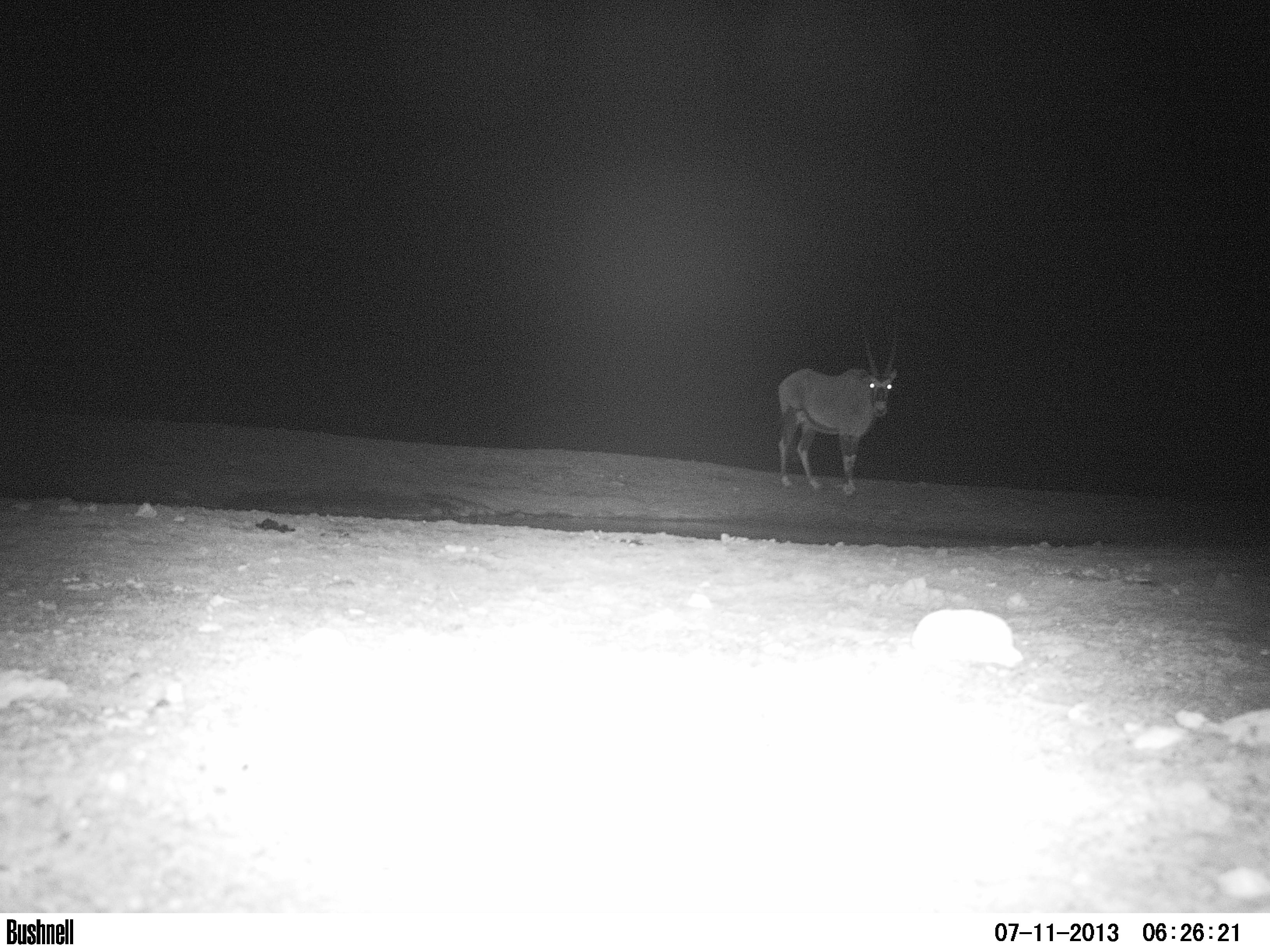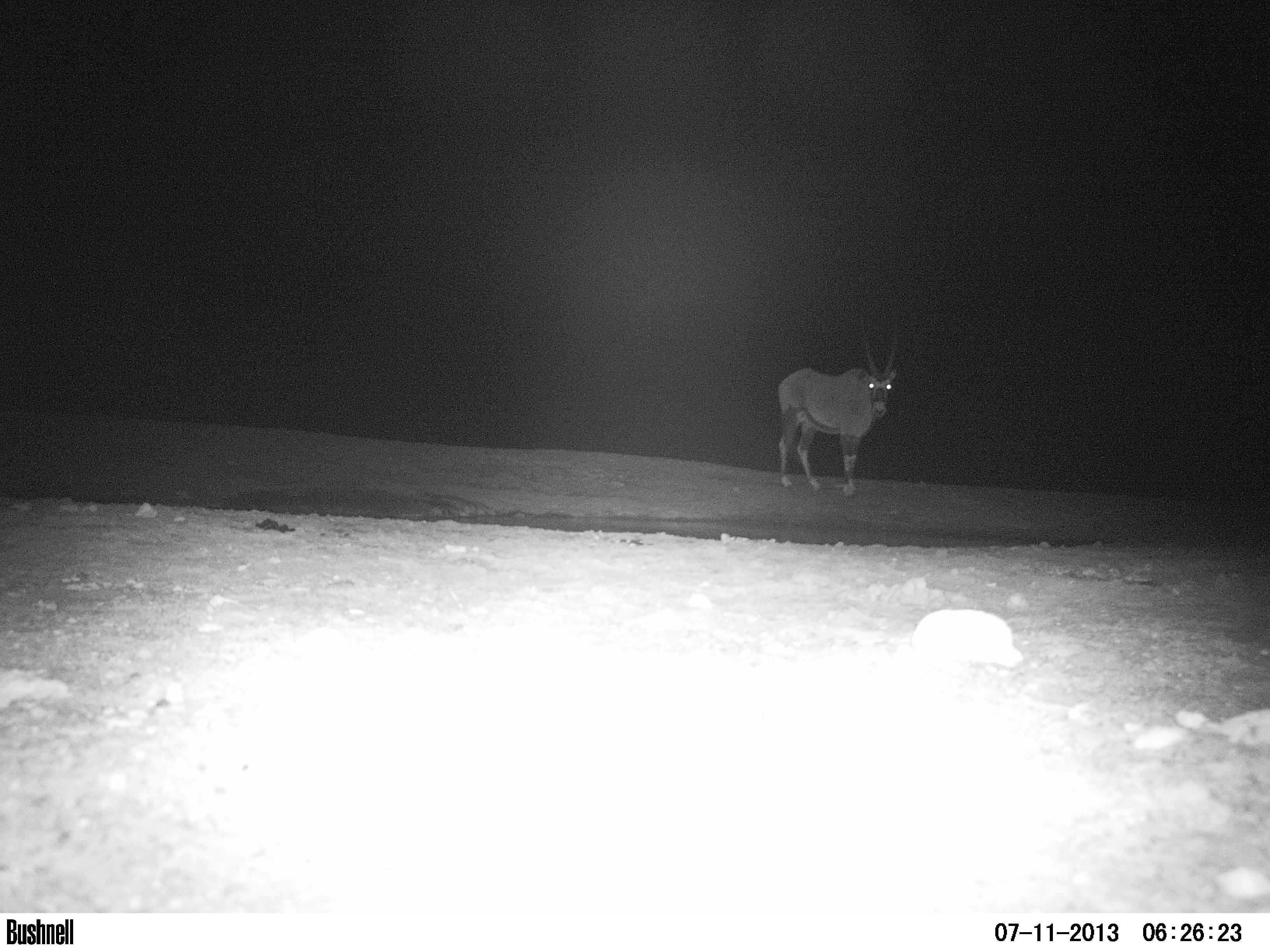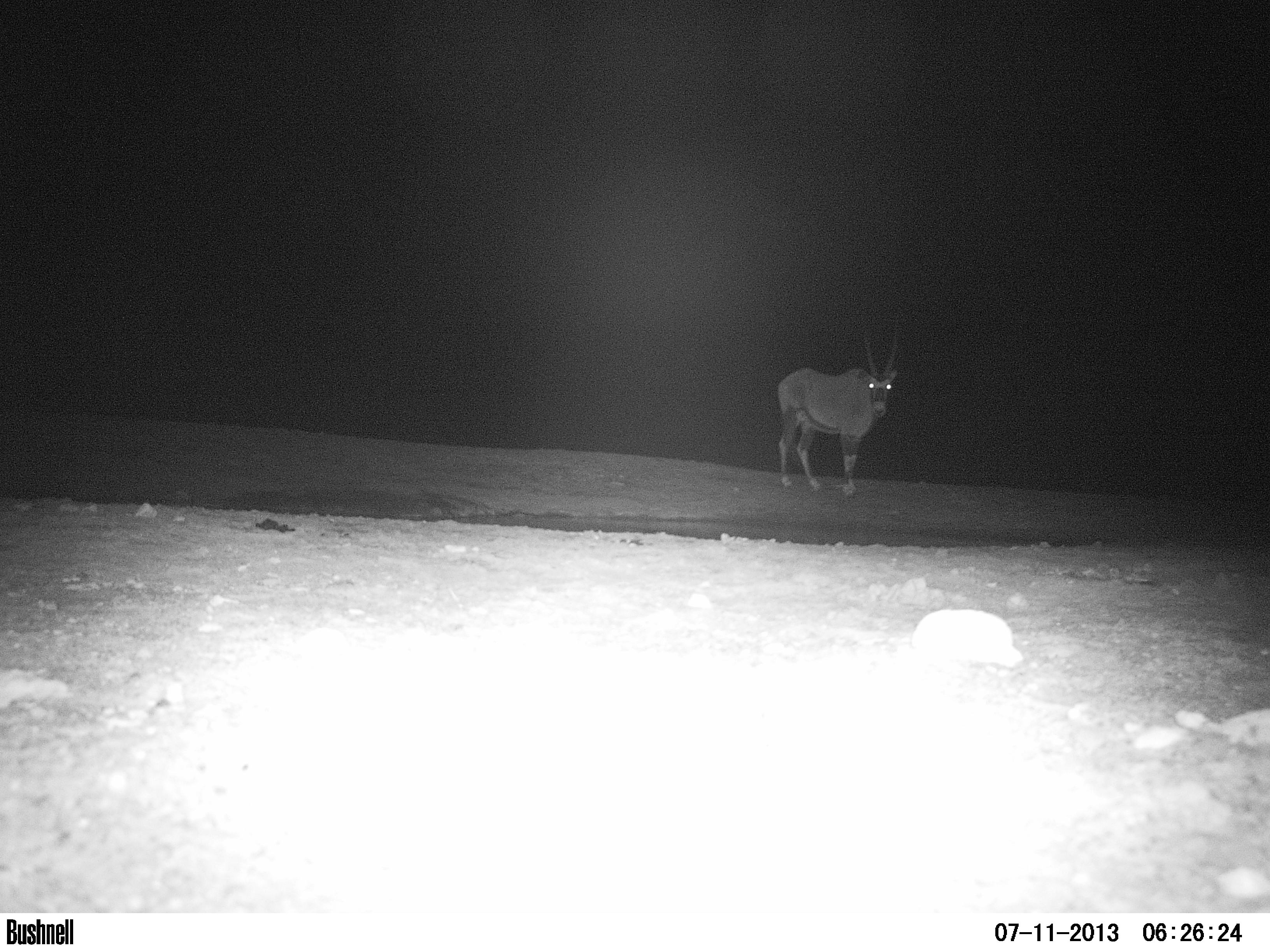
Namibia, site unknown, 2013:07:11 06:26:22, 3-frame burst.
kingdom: Animalia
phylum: Chordata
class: Mammalia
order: Artiodactyla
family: Bovidae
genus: Oryx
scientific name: Oryx gazella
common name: gemsbok